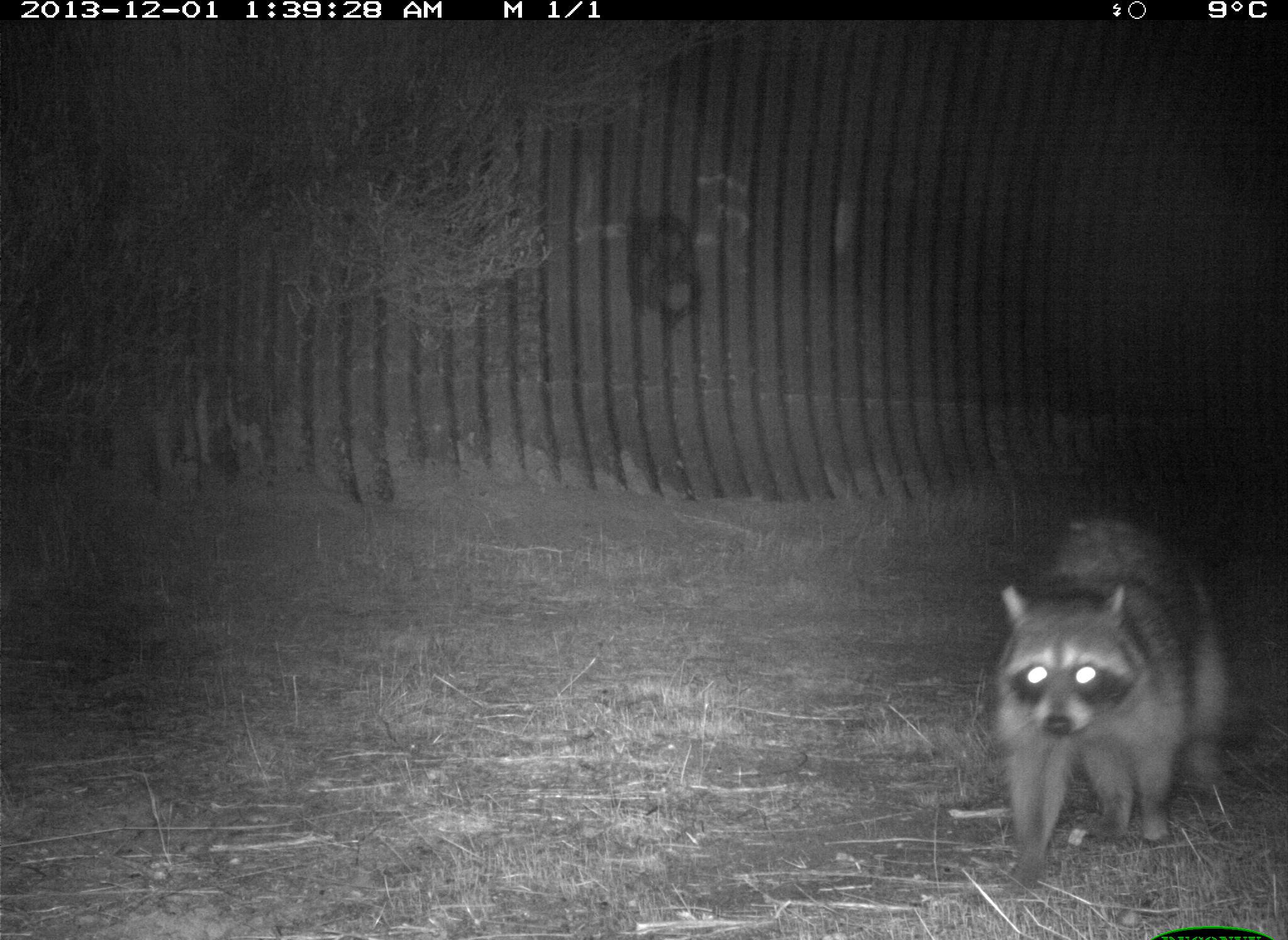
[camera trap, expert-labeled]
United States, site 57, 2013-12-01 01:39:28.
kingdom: Animalia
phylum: Chordata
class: Mammalia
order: Carnivora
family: Procyonidae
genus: Procyon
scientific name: Procyon lotor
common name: raccoon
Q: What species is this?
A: Raccoon (Procyon lotor).